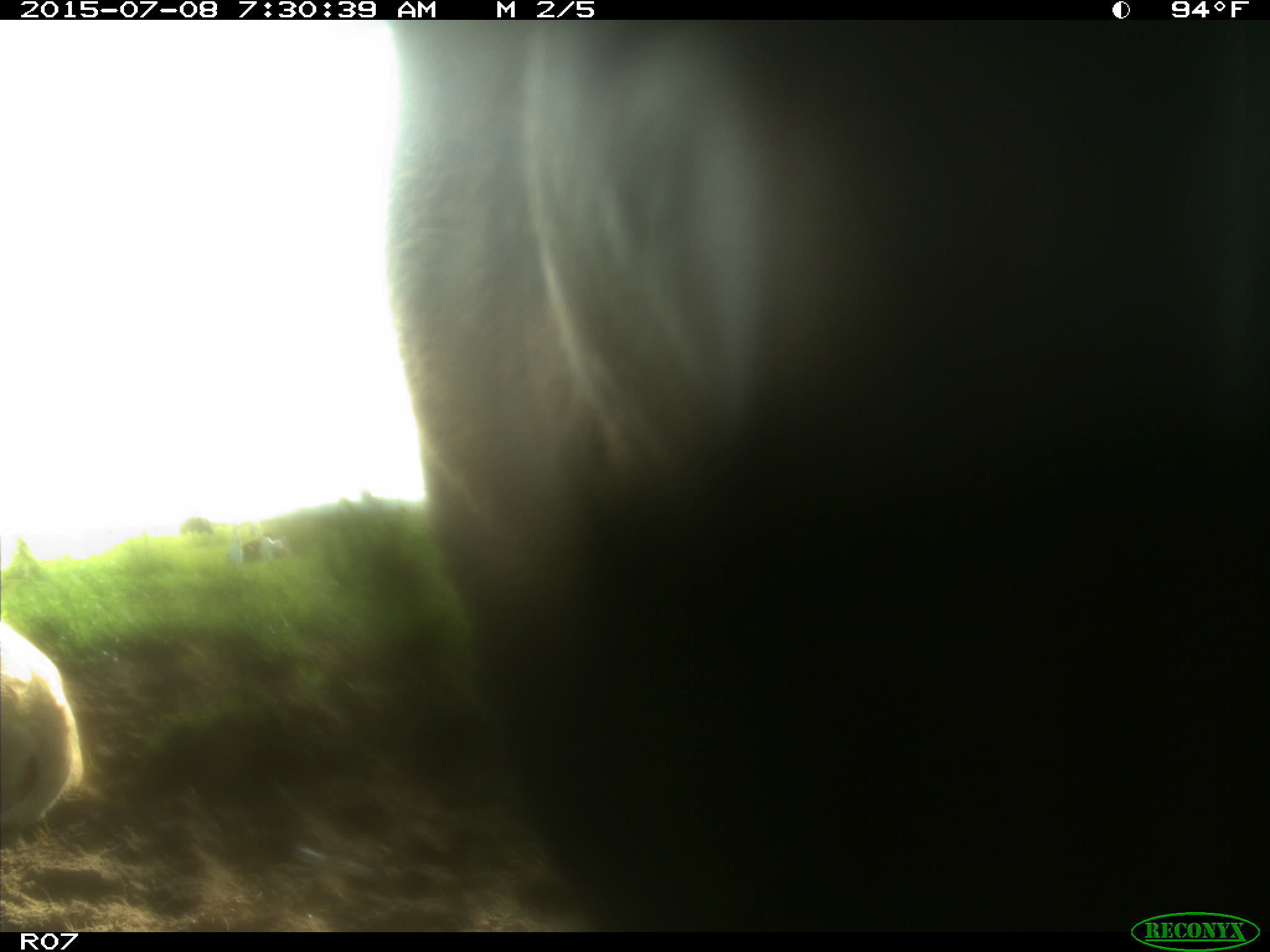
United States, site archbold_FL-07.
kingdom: Animalia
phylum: Chordata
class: Mammalia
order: Artiodactyla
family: Bovidae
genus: Bos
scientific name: Bos taurus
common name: domestic cow